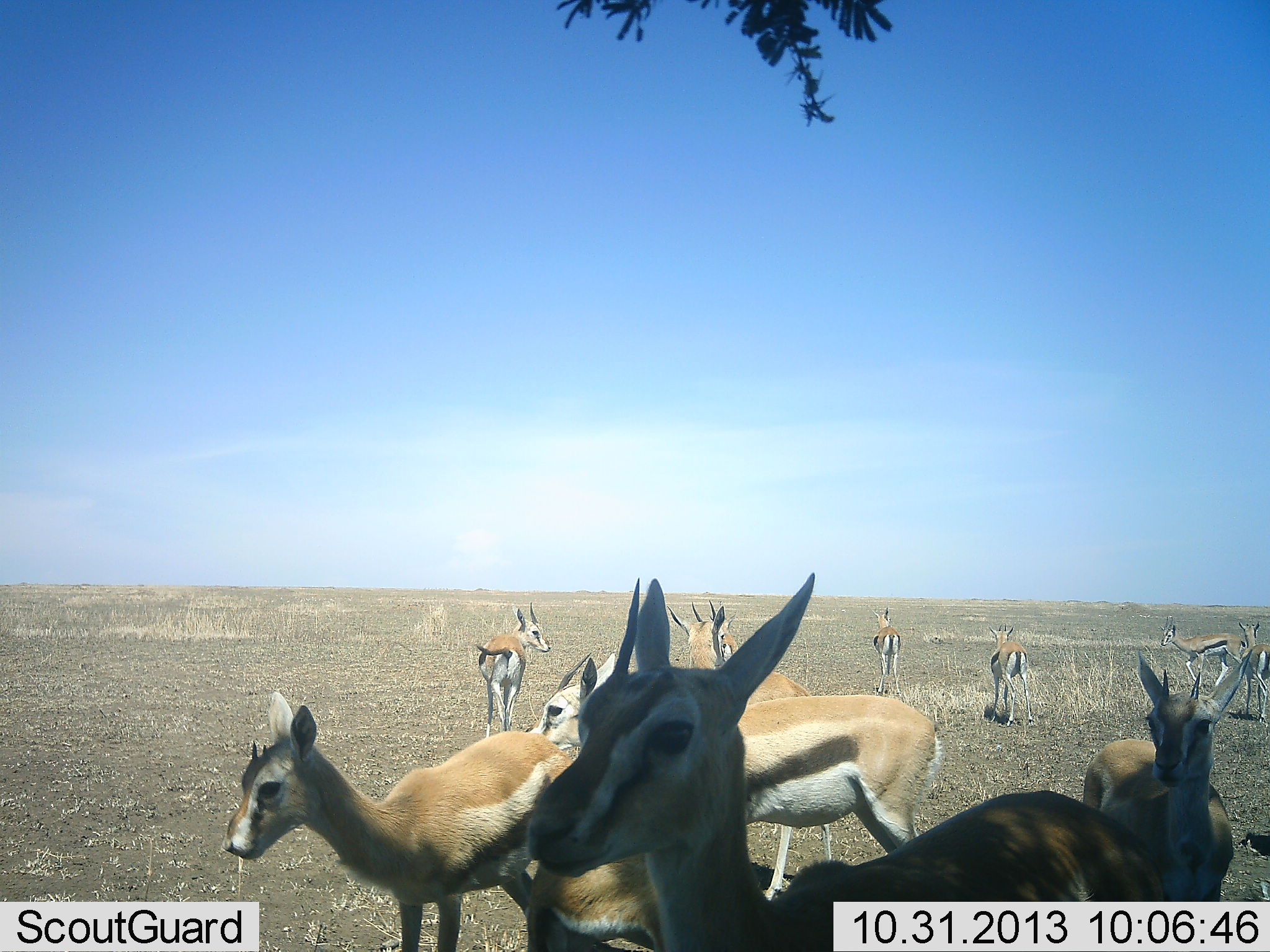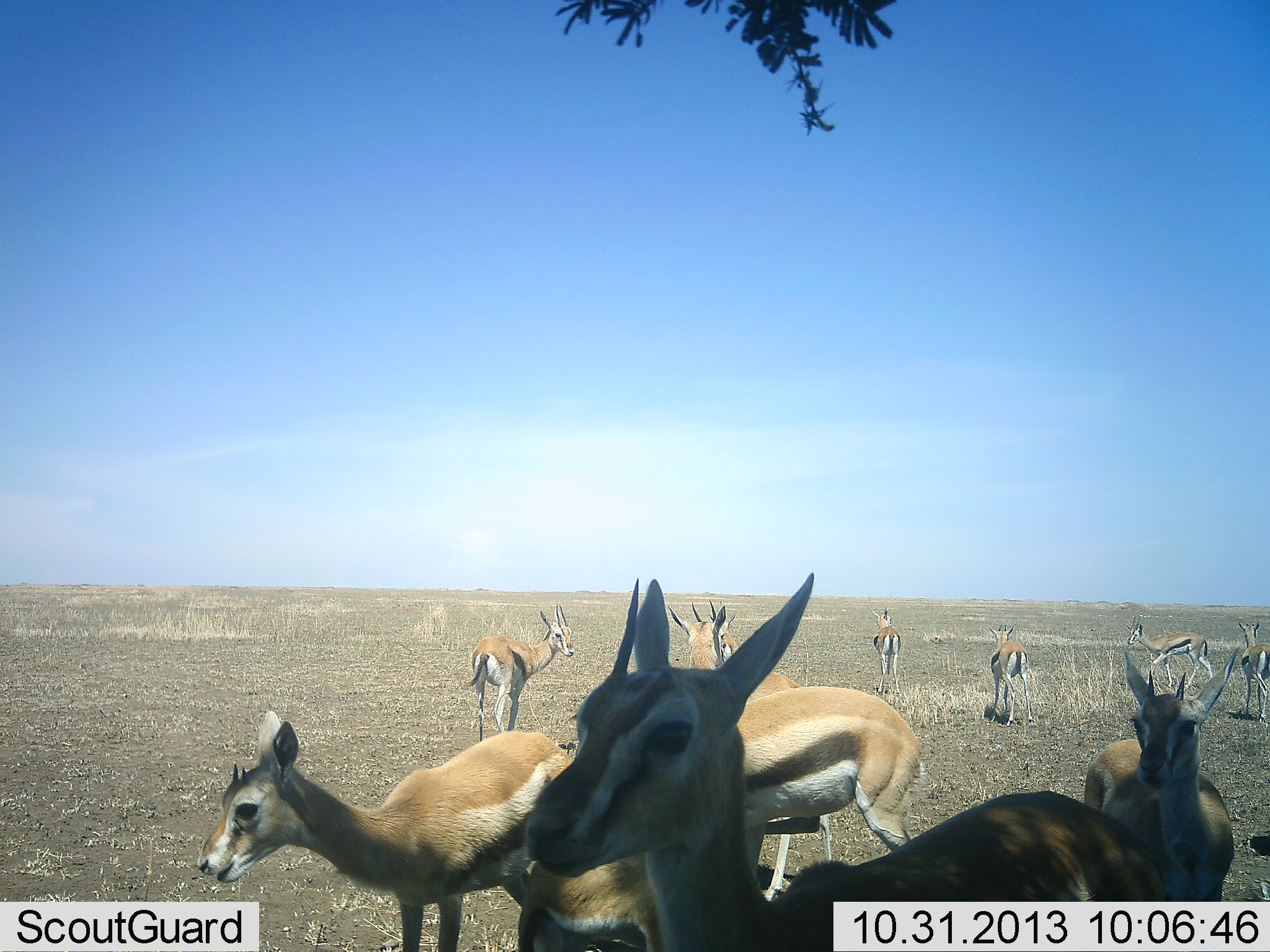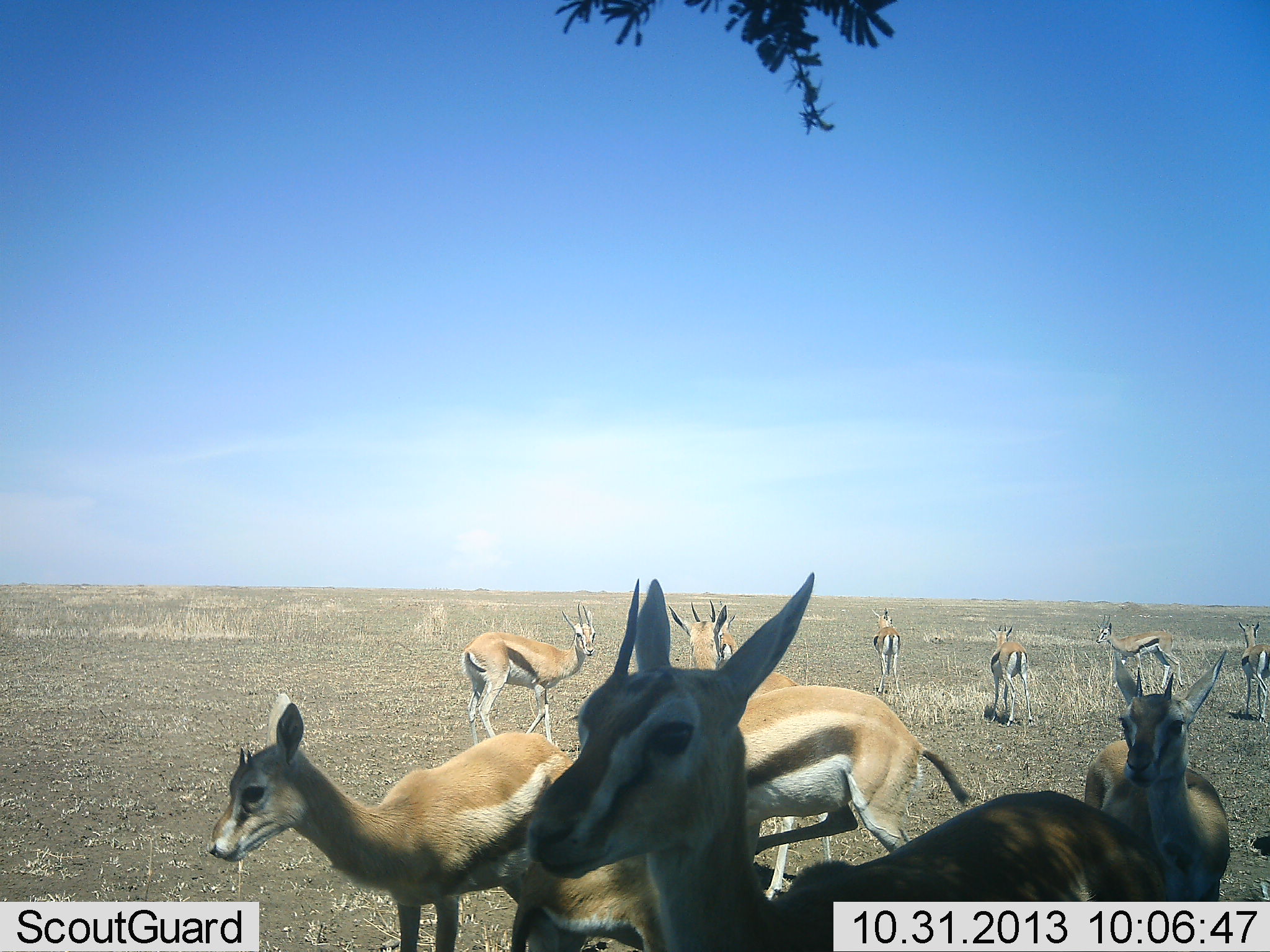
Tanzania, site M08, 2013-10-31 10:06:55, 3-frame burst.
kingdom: Animalia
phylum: Chordata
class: Mammalia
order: Artiodactyla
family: Bovidae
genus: Eudorcas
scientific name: Eudorcas thomsonii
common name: thomson's gazelle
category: gazellethomsons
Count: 11-50.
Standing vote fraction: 93%.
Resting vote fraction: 0%.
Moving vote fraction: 40%.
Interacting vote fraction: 7%.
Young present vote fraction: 13%.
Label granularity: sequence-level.